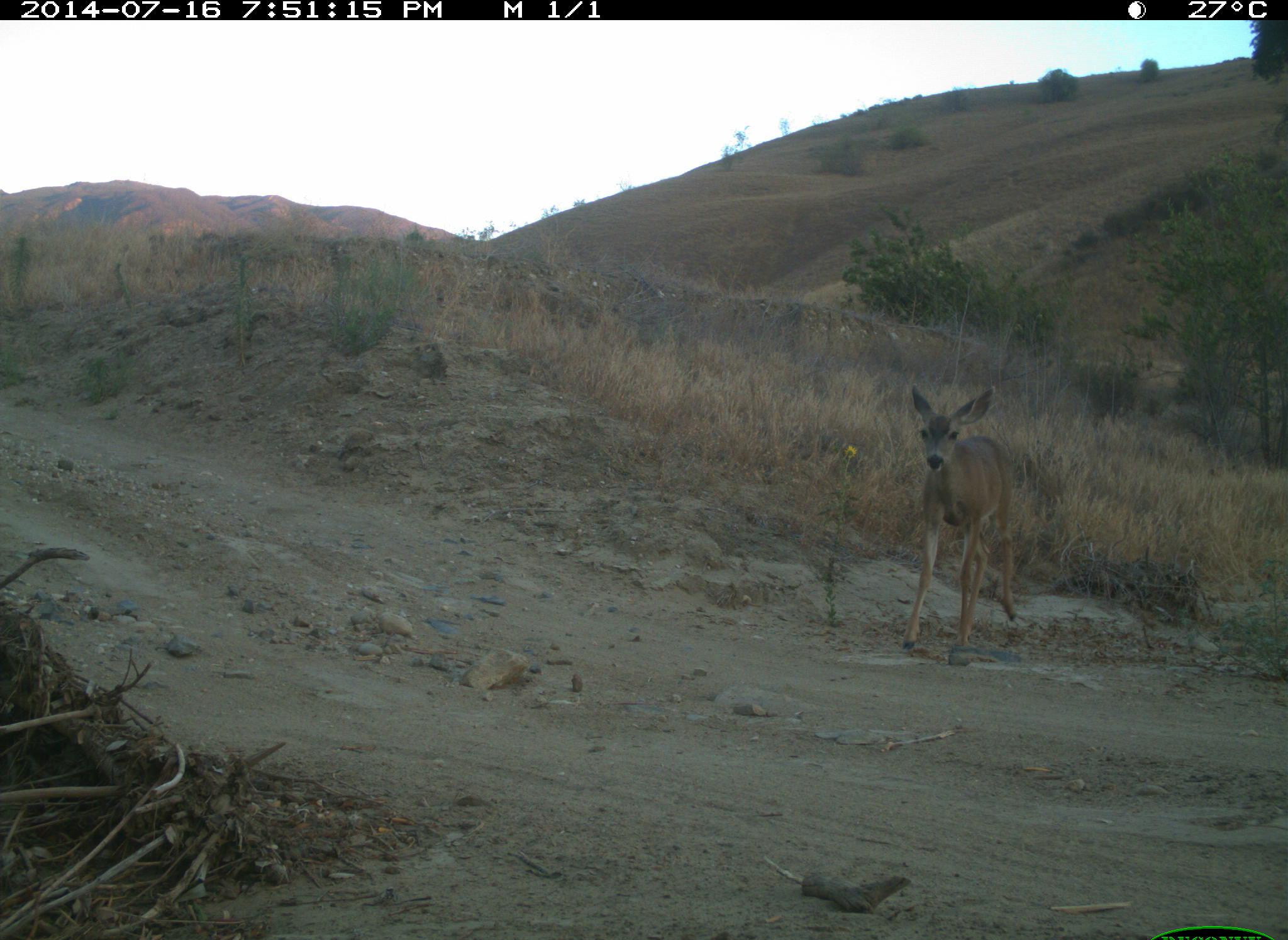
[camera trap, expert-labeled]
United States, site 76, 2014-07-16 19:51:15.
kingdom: Animalia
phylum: Chordata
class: Mammalia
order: Artiodactyla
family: Cervidae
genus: Odocoileus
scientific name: Odocoileus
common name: deer